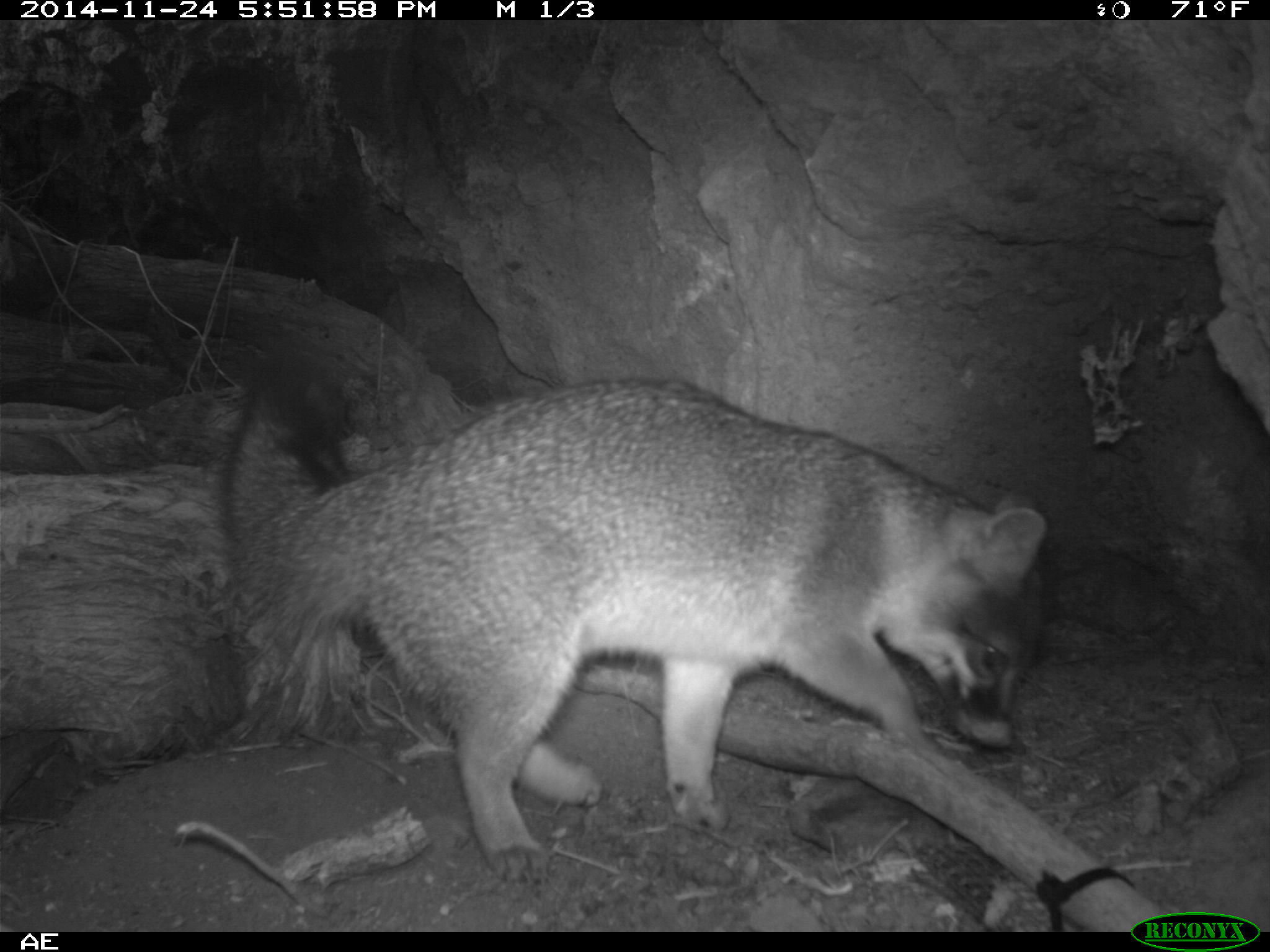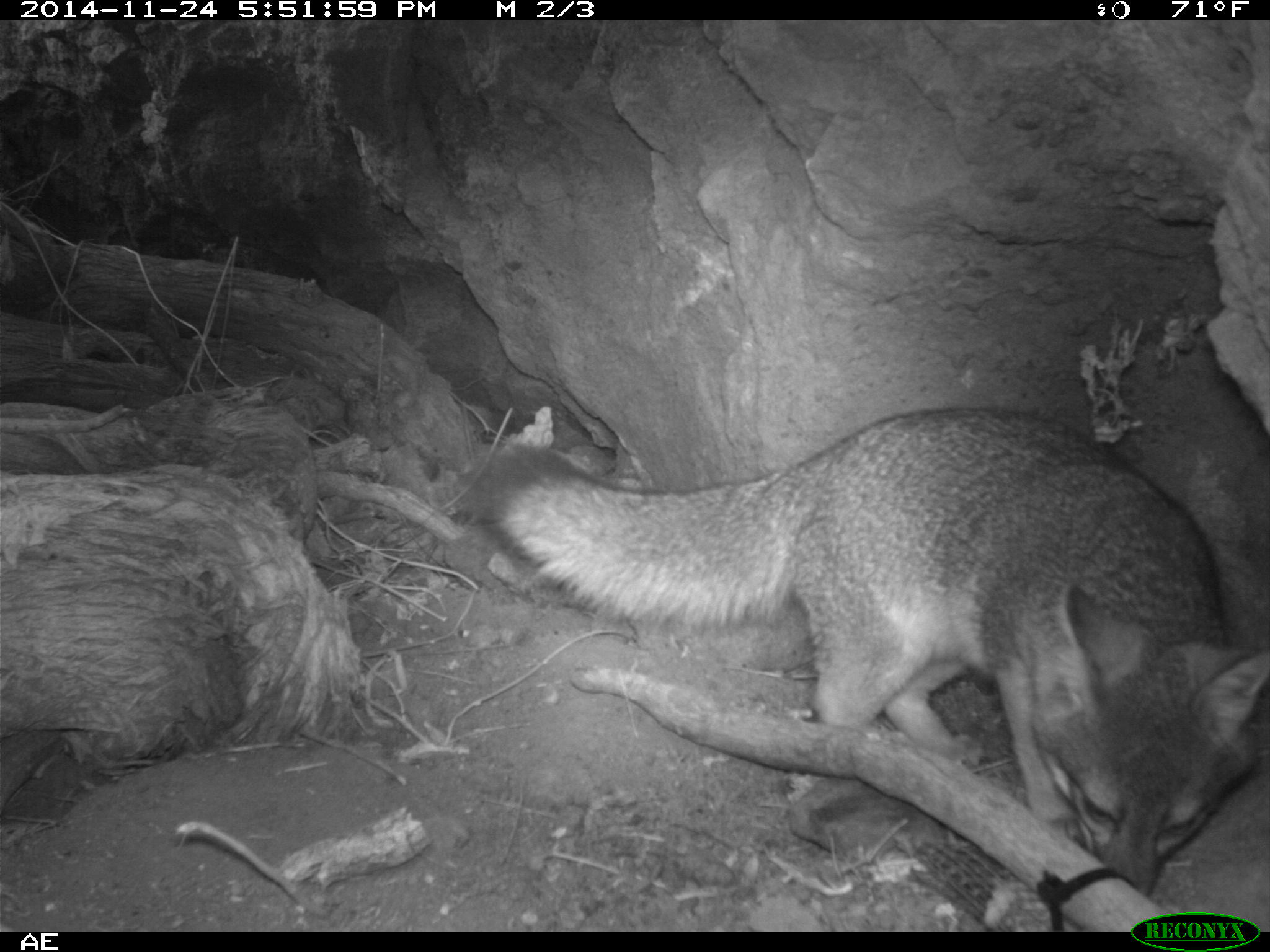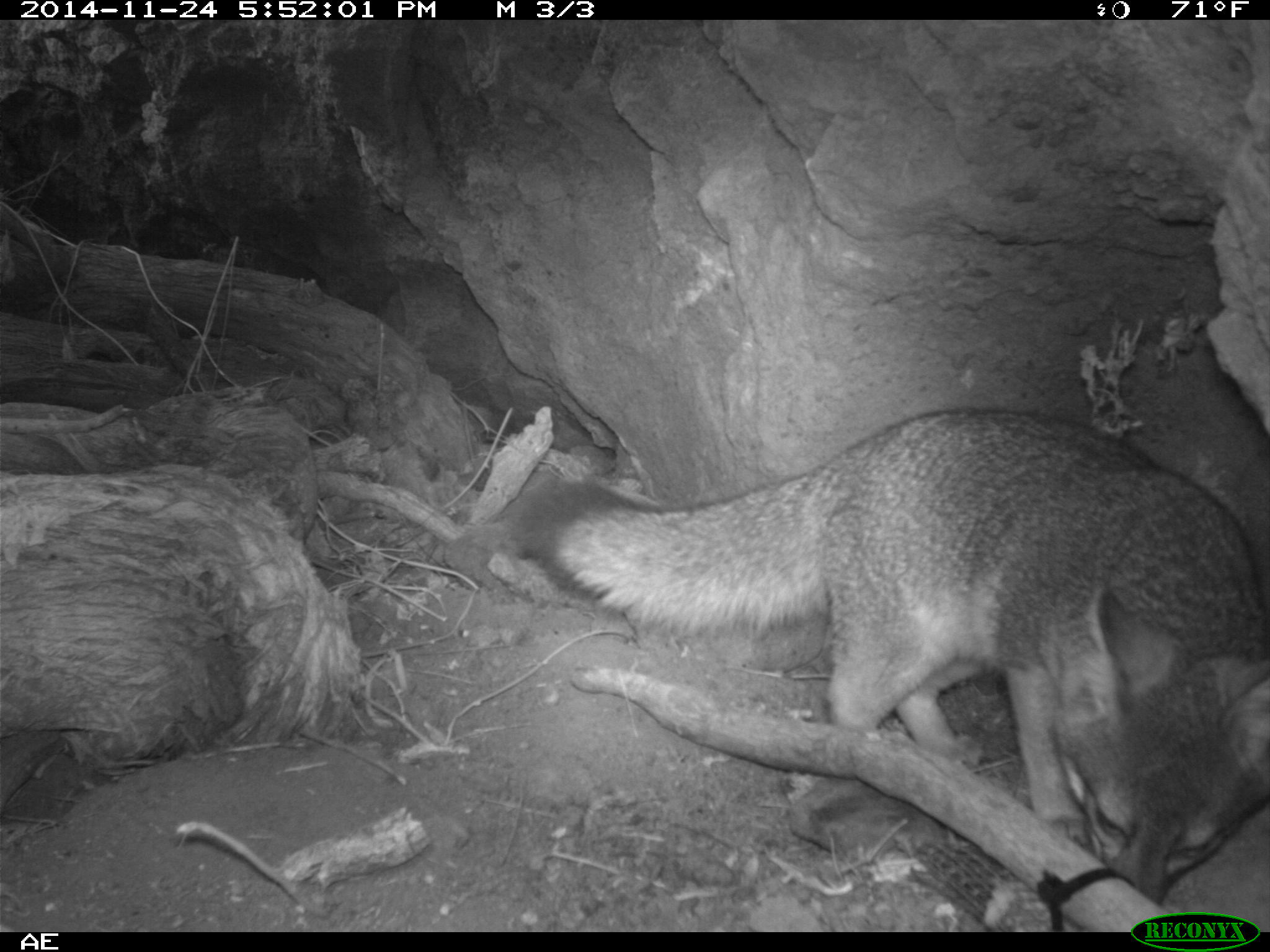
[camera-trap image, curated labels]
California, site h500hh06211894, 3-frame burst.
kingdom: Animalia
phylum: Chordata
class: Mammalia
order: Carnivora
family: Canidae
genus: Urocyon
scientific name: Urocyon littoralis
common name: island fox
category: fox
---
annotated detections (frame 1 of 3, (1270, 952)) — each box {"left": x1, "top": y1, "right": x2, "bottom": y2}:
fox: {"left": 212, "top": 342, "right": 1050, "bottom": 884}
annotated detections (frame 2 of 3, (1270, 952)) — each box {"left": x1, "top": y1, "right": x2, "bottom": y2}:
fox: {"left": 473, "top": 405, "right": 1269, "bottom": 896}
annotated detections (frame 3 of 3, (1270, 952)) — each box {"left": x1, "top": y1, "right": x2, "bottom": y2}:
fox: {"left": 508, "top": 407, "right": 1269, "bottom": 906}